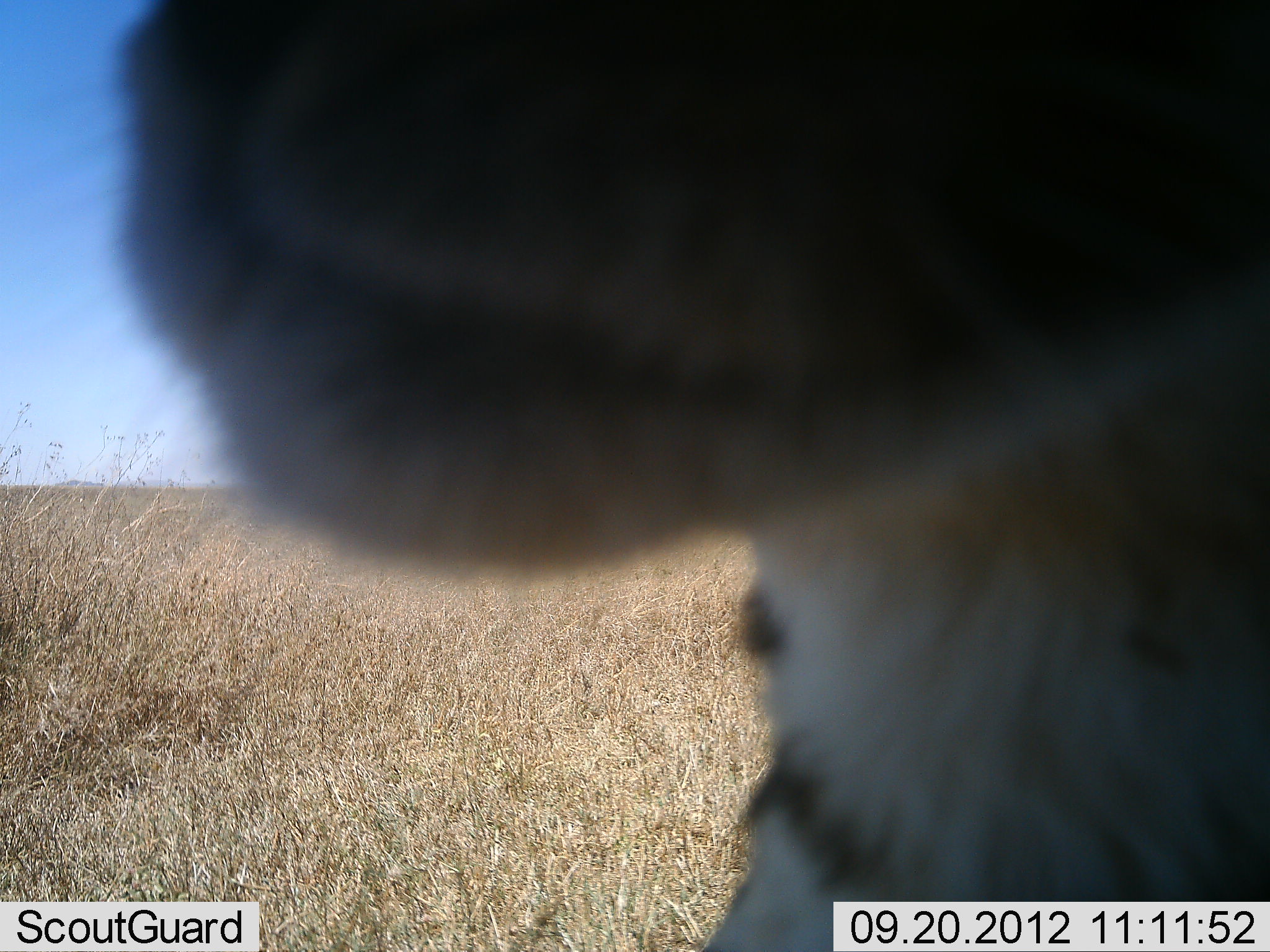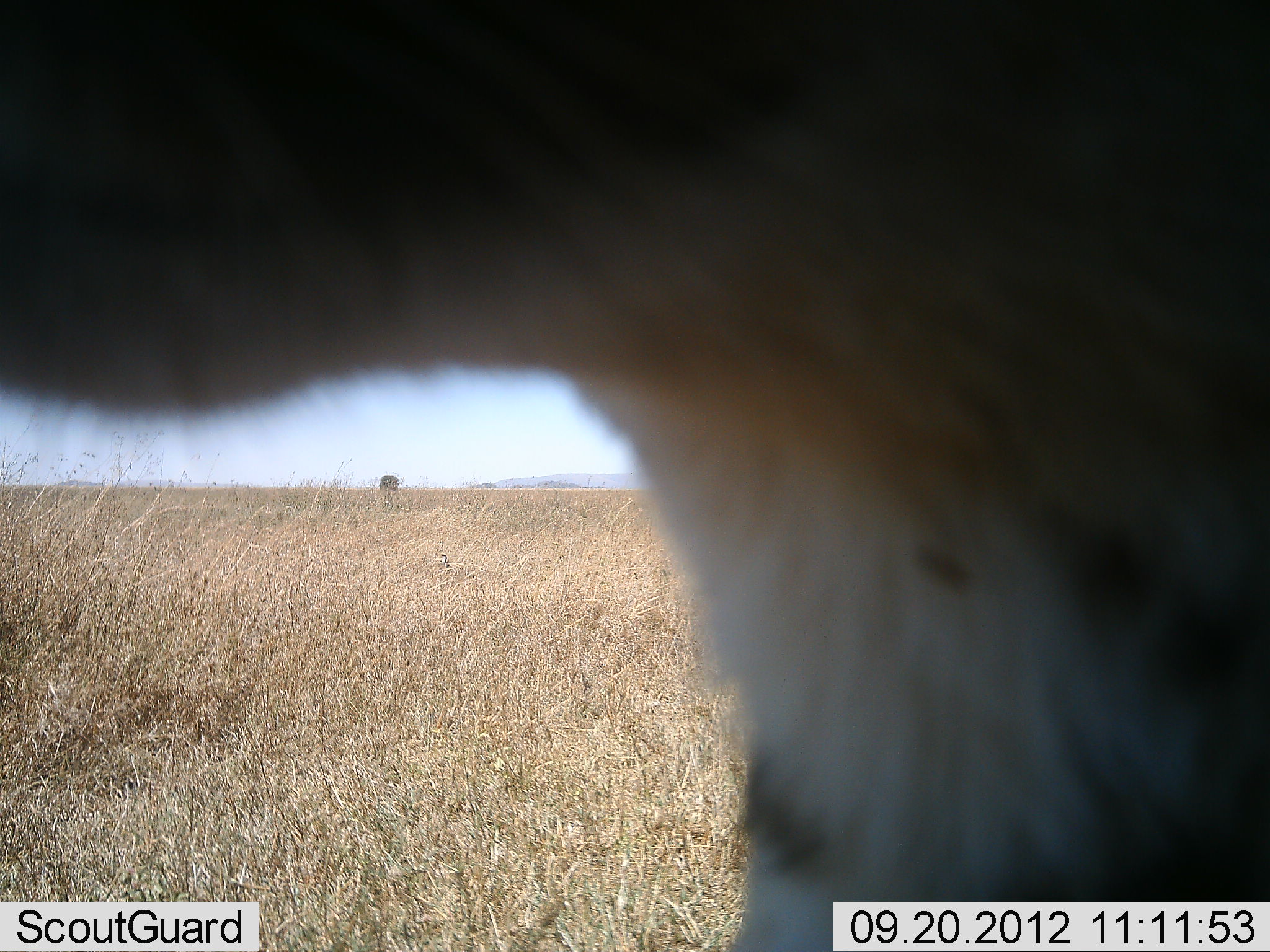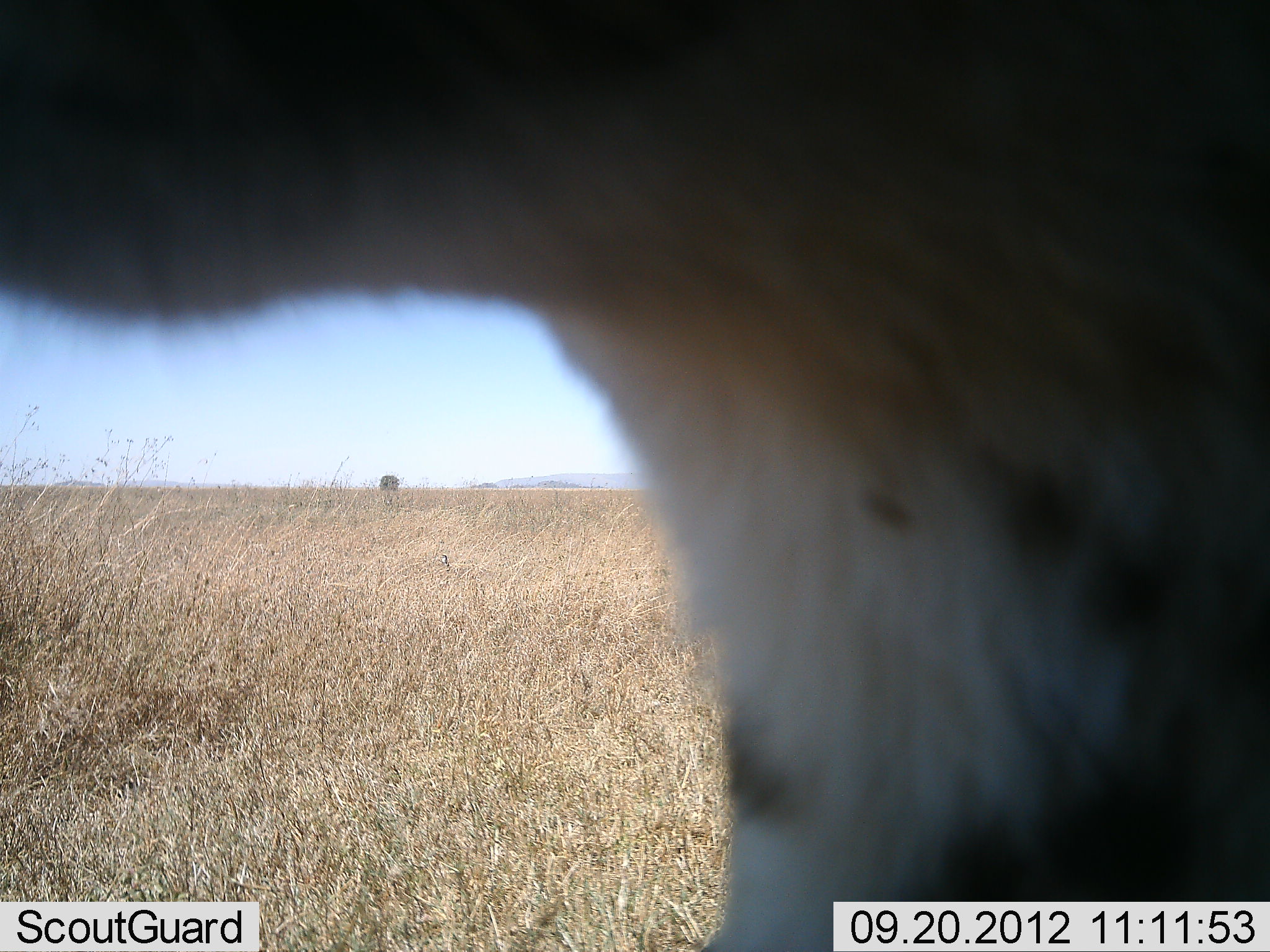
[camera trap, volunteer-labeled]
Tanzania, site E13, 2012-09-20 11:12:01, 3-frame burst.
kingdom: Animalia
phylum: Chordata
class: Mammalia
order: Carnivora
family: Felidae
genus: Acinonyx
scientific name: Acinonyx jubatus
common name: cheetah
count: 1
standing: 67%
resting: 11%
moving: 22%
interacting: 11%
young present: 0%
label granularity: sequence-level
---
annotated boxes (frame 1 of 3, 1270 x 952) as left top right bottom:
animal: 40 0 1270 952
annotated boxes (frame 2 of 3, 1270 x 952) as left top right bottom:
animal: 1 0 1270 951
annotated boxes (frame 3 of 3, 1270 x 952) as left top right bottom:
animal: 0 1 1270 952